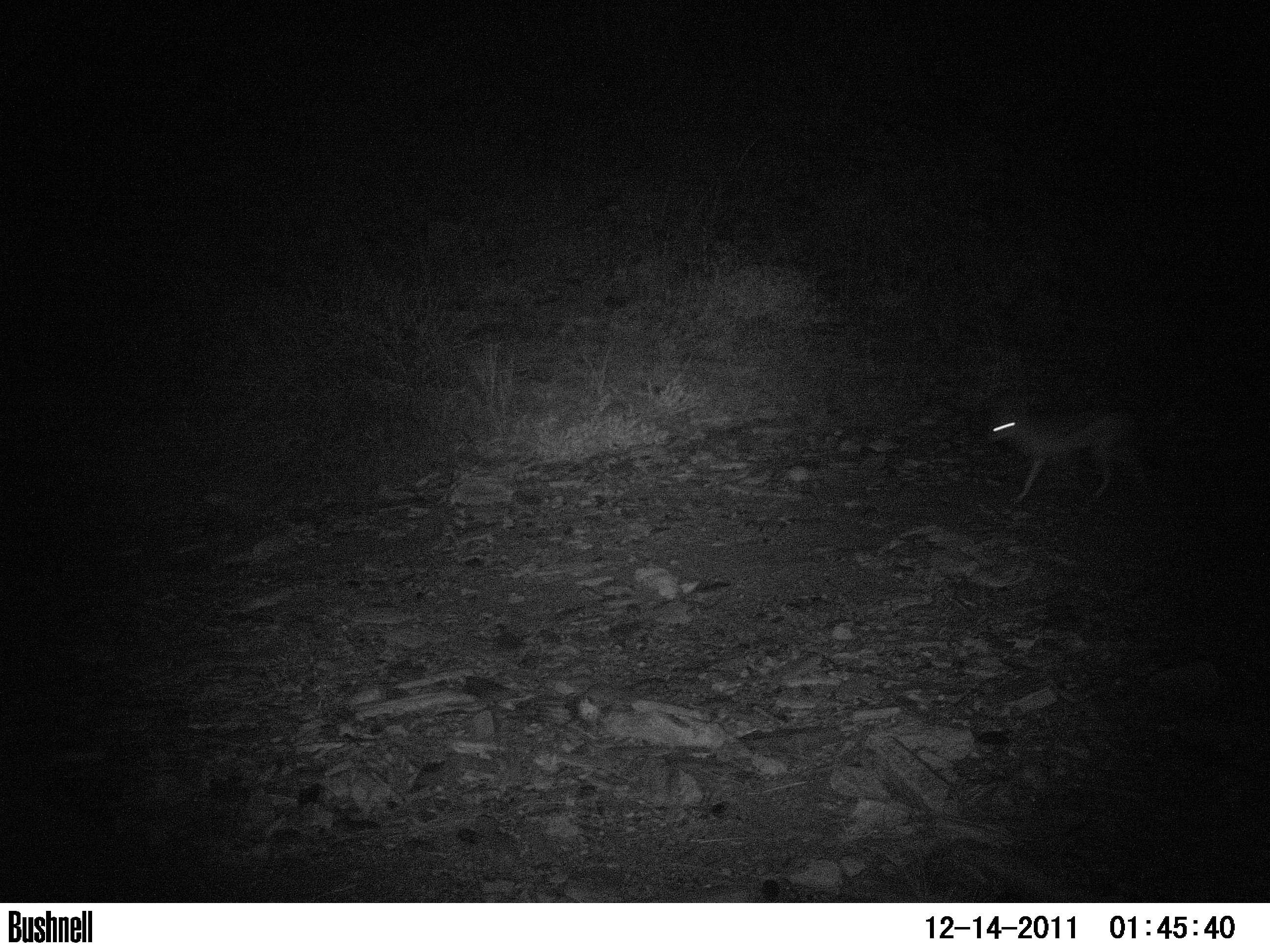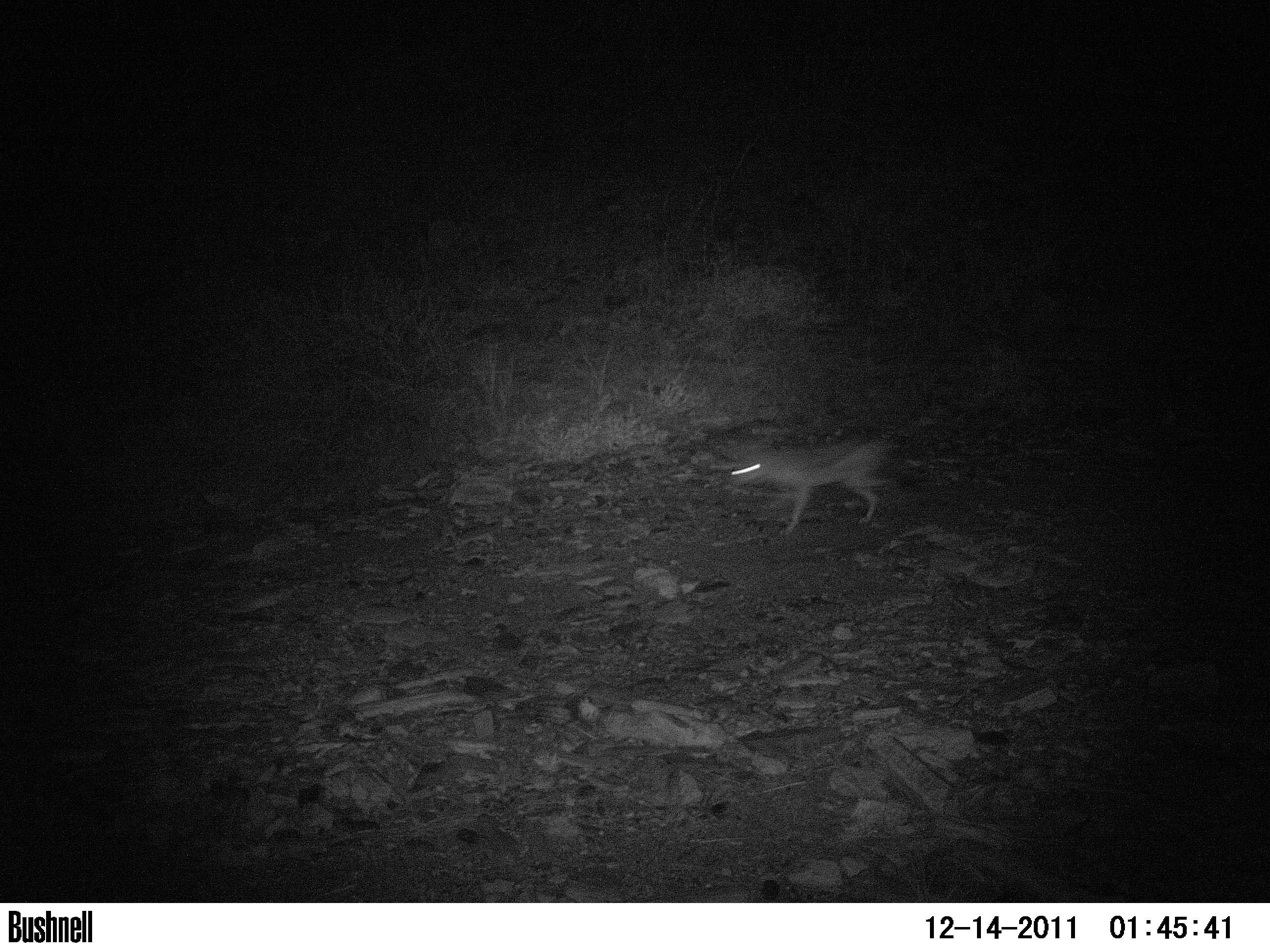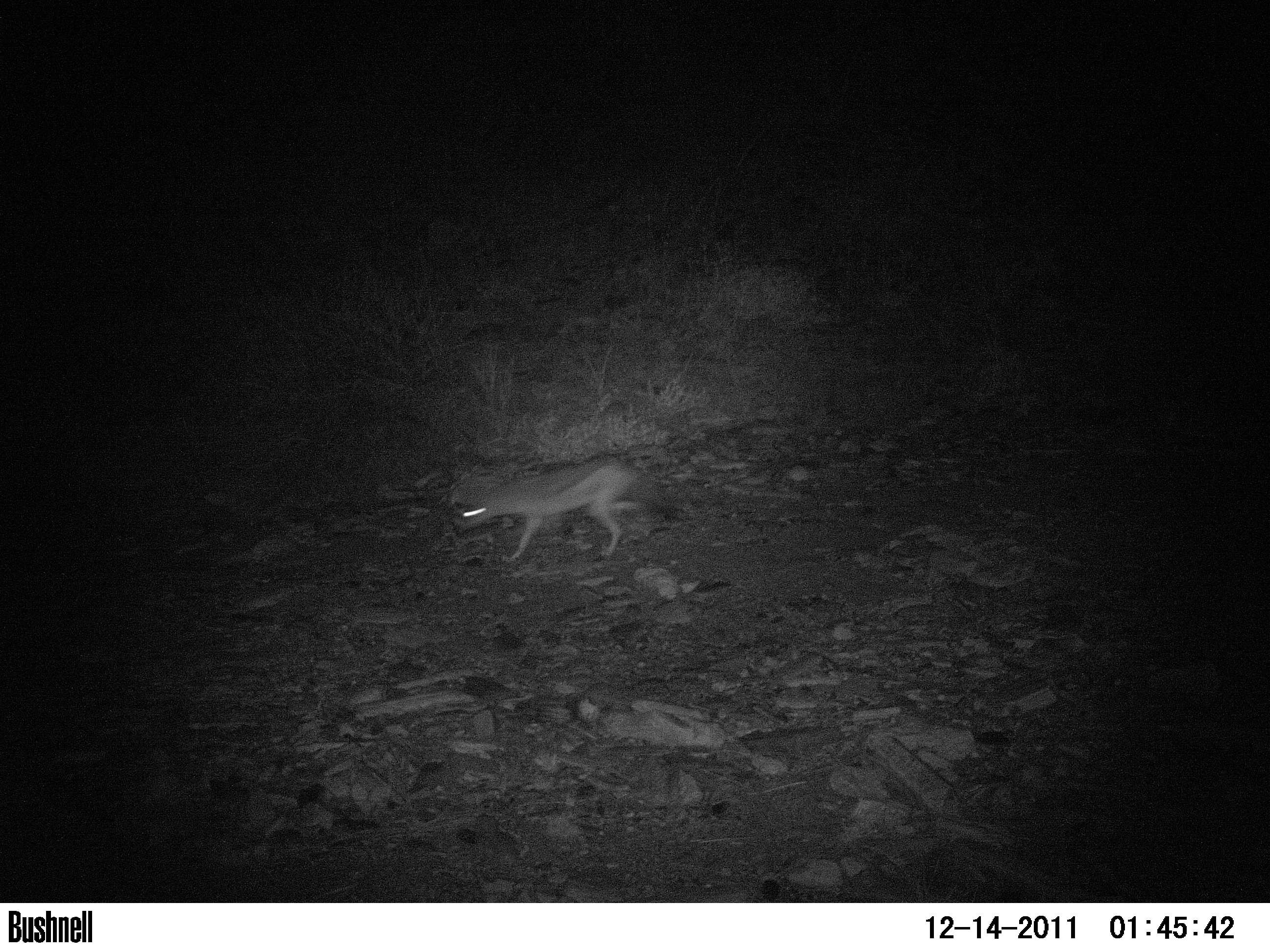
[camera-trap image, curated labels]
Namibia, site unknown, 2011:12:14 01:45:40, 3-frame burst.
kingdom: Animalia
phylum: Chordata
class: Mammalia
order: Carnivora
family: Canidae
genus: Lupulella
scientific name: Lupulella mesomelas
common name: black-backed jackal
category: canis mesomelas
Canis mesomelas (black-backed jackal) (Lupulella mesomelas).